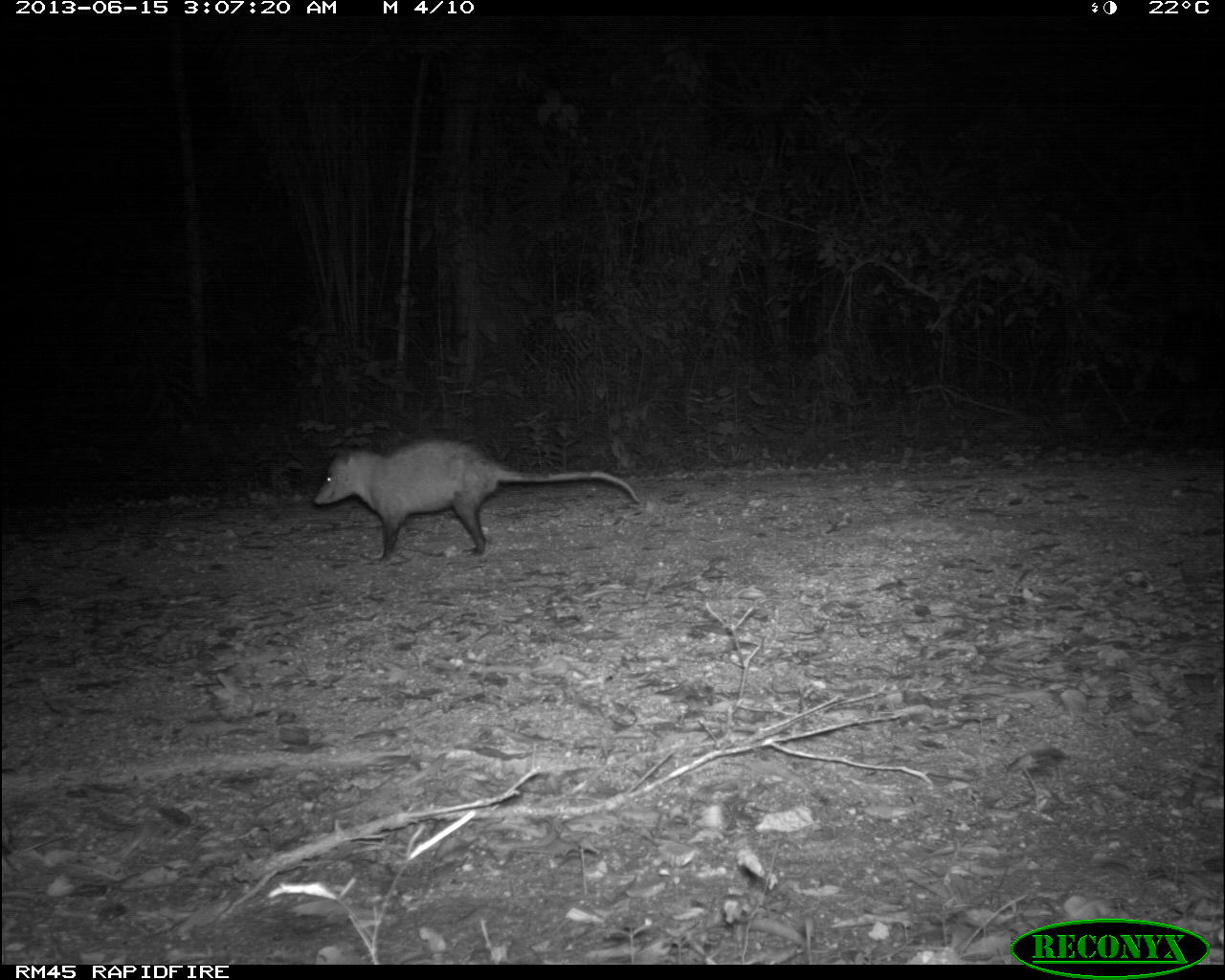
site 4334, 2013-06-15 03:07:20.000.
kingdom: Animalia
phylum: Chordata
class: Mammalia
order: Didelphimorphia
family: Didelphidae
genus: Didelphis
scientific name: Didelphis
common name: american opossums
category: didelphis sp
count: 1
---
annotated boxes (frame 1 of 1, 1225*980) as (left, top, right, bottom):
didelphis sp: (313, 439, 638, 564)